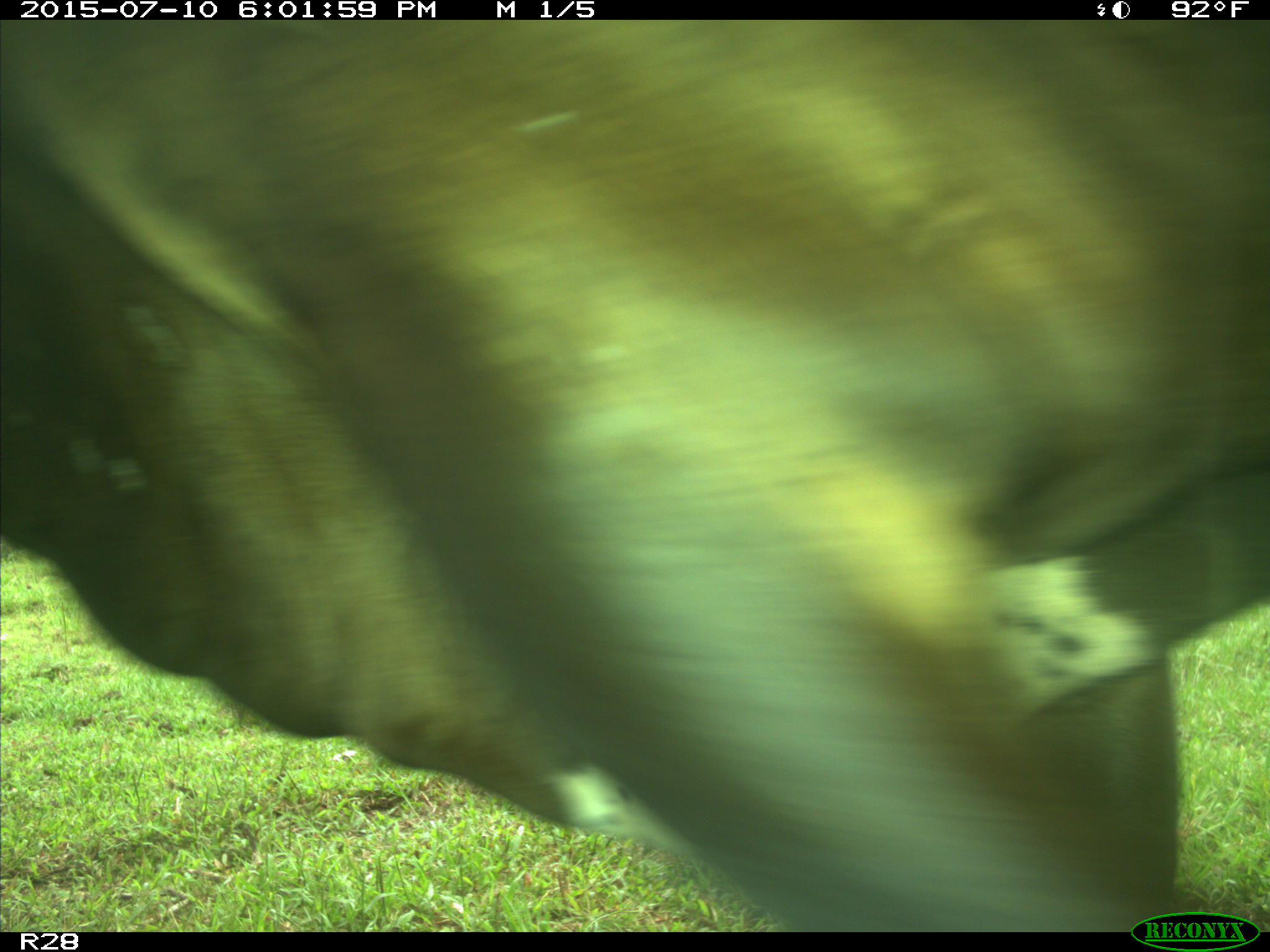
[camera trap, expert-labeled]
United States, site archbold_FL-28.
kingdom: Animalia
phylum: Chordata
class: Mammalia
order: Artiodactyla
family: Bovidae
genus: Bos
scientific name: Bos taurus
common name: domestic cow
Bos taurus (domestic cow).